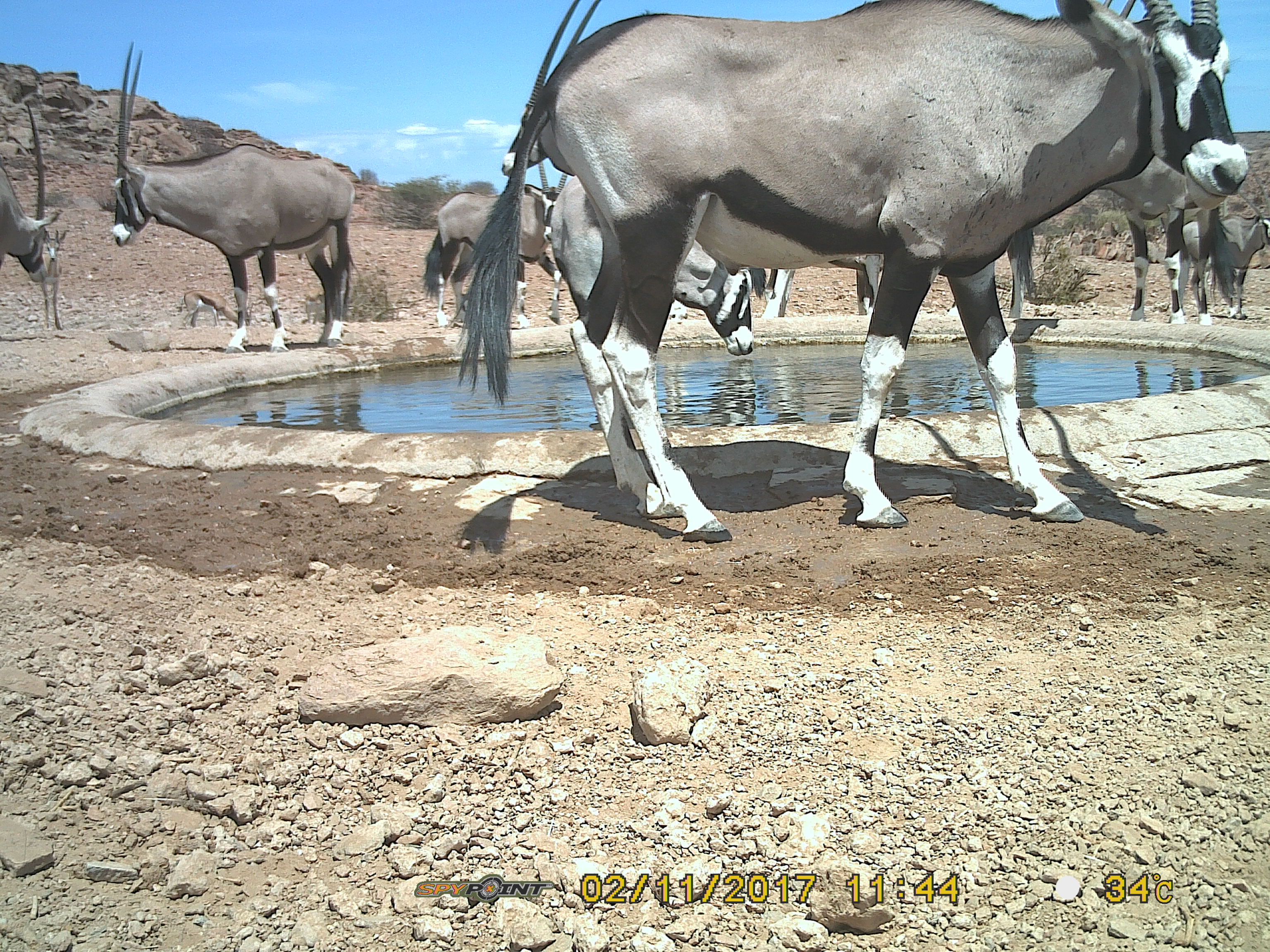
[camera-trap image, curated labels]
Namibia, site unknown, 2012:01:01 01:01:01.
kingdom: Animalia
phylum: Chordata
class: Mammalia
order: Artiodactyla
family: Bovidae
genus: Oryx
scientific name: Oryx gazella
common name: gemsbok